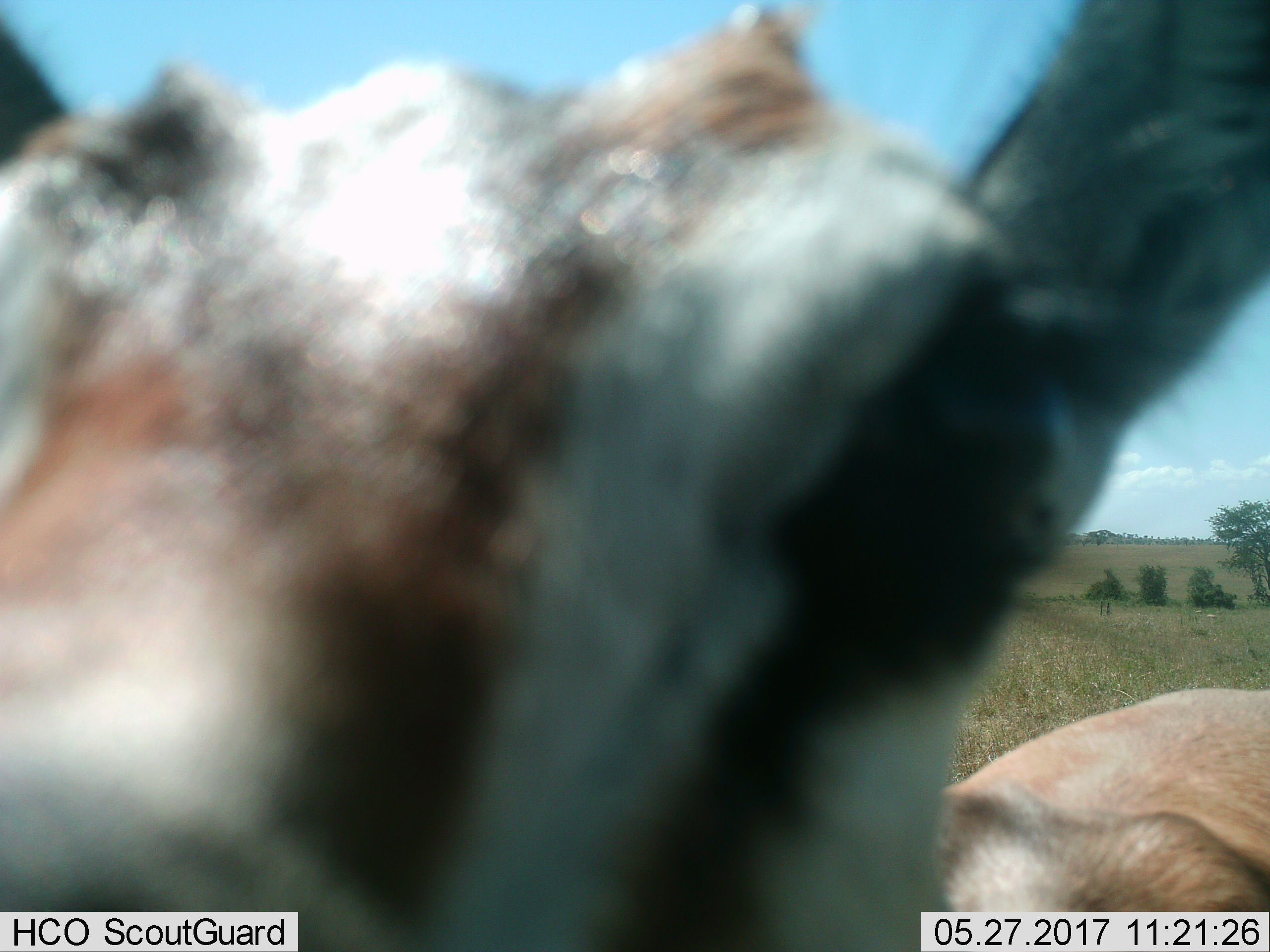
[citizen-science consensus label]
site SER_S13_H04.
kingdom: Animalia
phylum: Chordata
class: Mammalia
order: Artiodactyla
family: Bovidae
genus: Eudorcas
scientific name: Eudorcas thomsonii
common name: thomson's gazelle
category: gazellethomsons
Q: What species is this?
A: Gazellethomsons (thomson's gazelle) (Eudorcas thomsonii).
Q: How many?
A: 1.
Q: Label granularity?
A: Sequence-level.